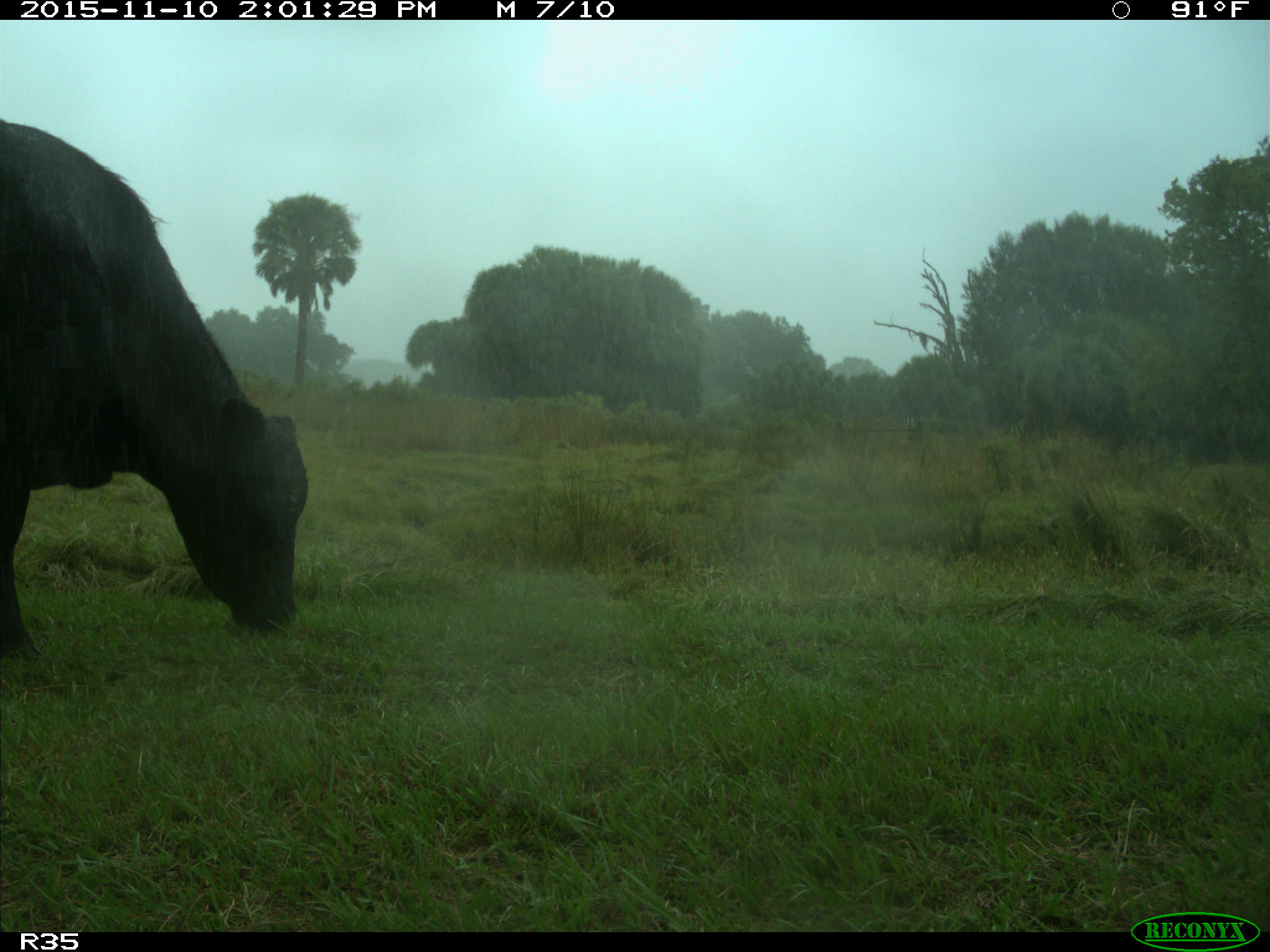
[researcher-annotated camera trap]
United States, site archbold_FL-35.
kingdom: Animalia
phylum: Chordata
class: Mammalia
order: Artiodactyla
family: Bovidae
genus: Bos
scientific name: Bos taurus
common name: domestic cow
Bos taurus (domestic cow).